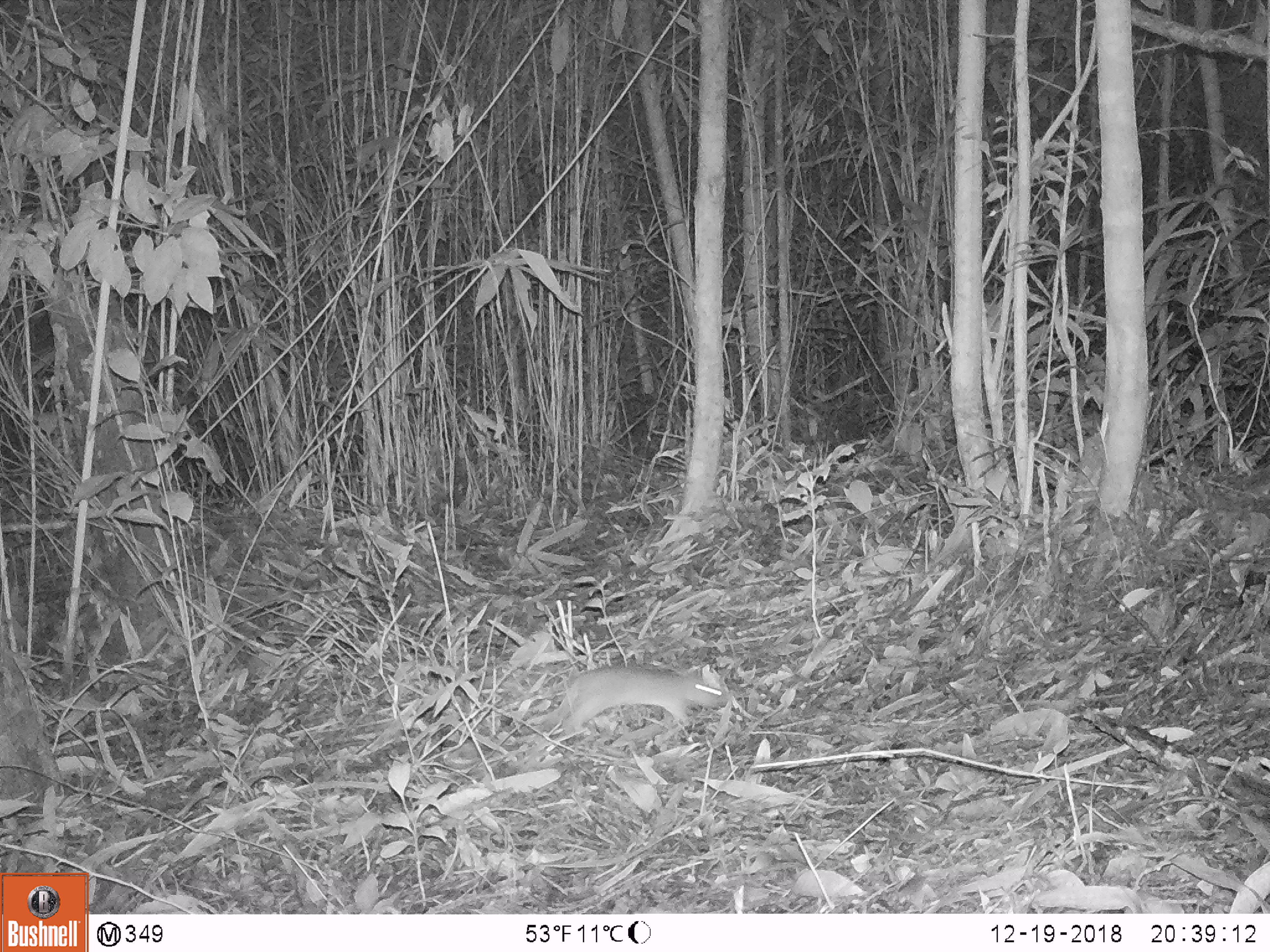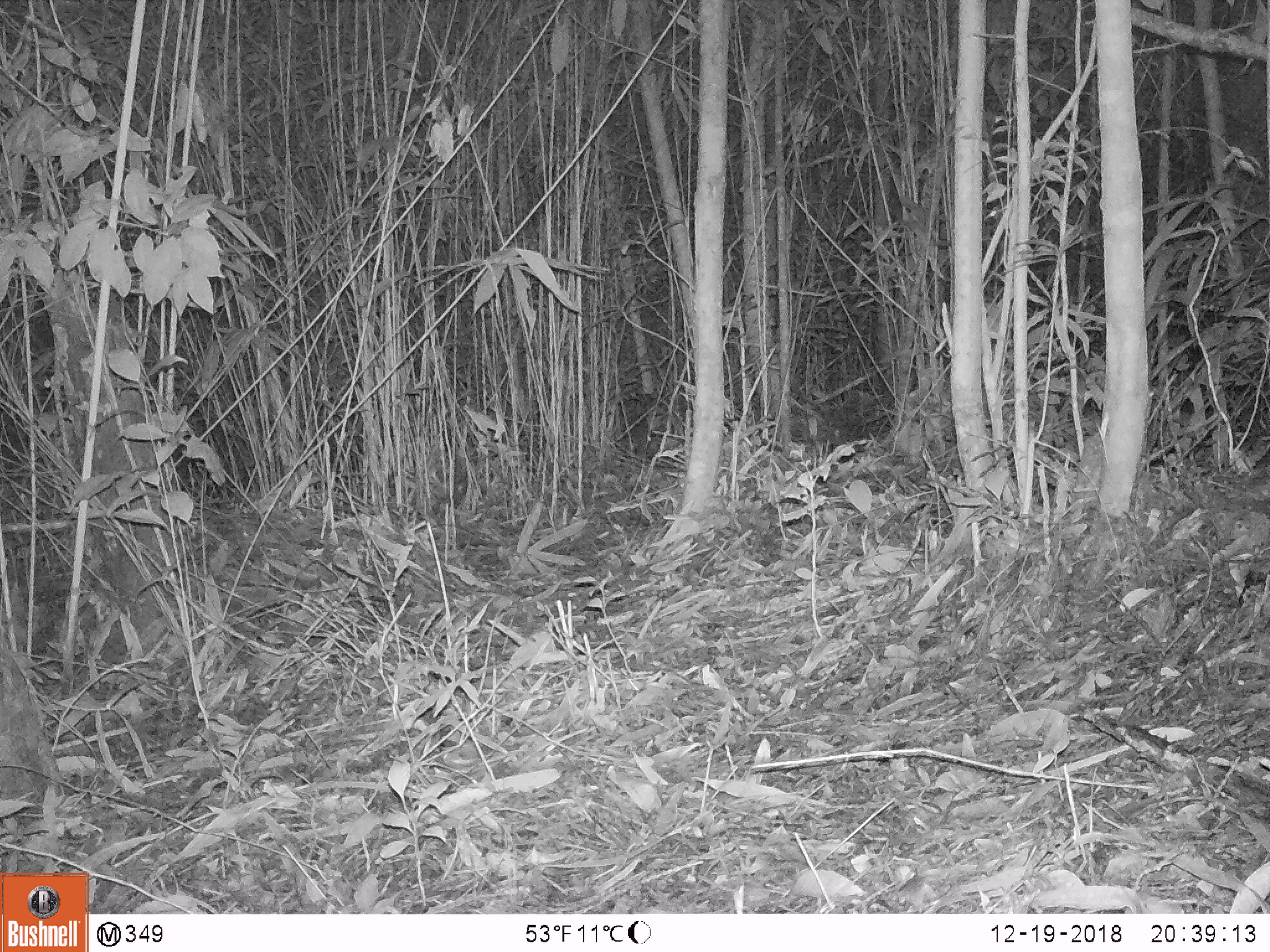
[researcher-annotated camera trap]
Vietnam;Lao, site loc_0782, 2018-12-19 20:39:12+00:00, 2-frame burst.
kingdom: Animalia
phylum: Chordata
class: Mammalia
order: Rodentia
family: Muridae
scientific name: Muridae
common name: old-world mice and rats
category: unidentified murid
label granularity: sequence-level